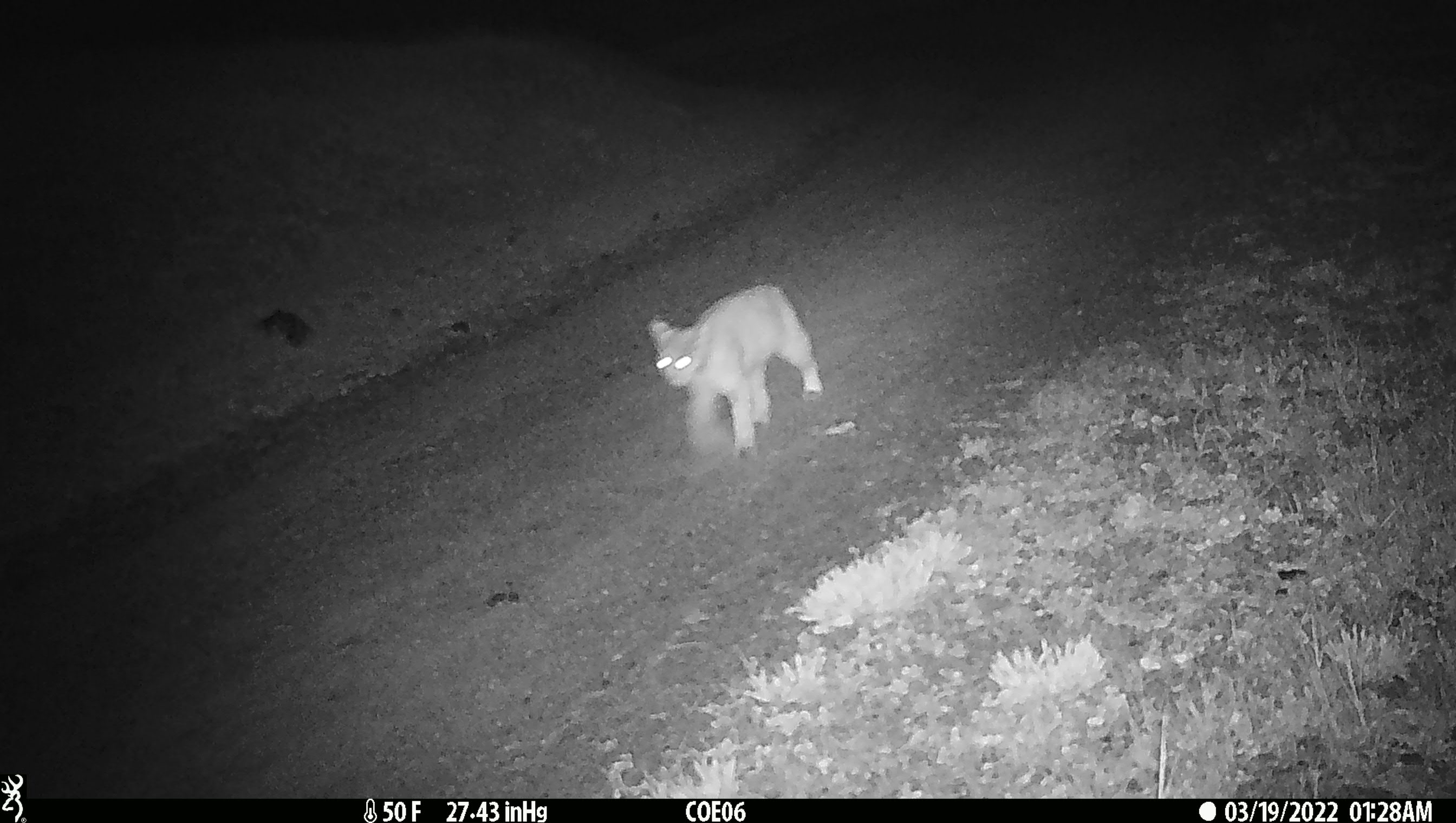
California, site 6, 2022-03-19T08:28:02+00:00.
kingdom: Animalia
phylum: Chordata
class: Mammalia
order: Carnivora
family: Felidae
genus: Lynx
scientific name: Lynx rufus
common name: bobcat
Bobcat (Lynx rufus).